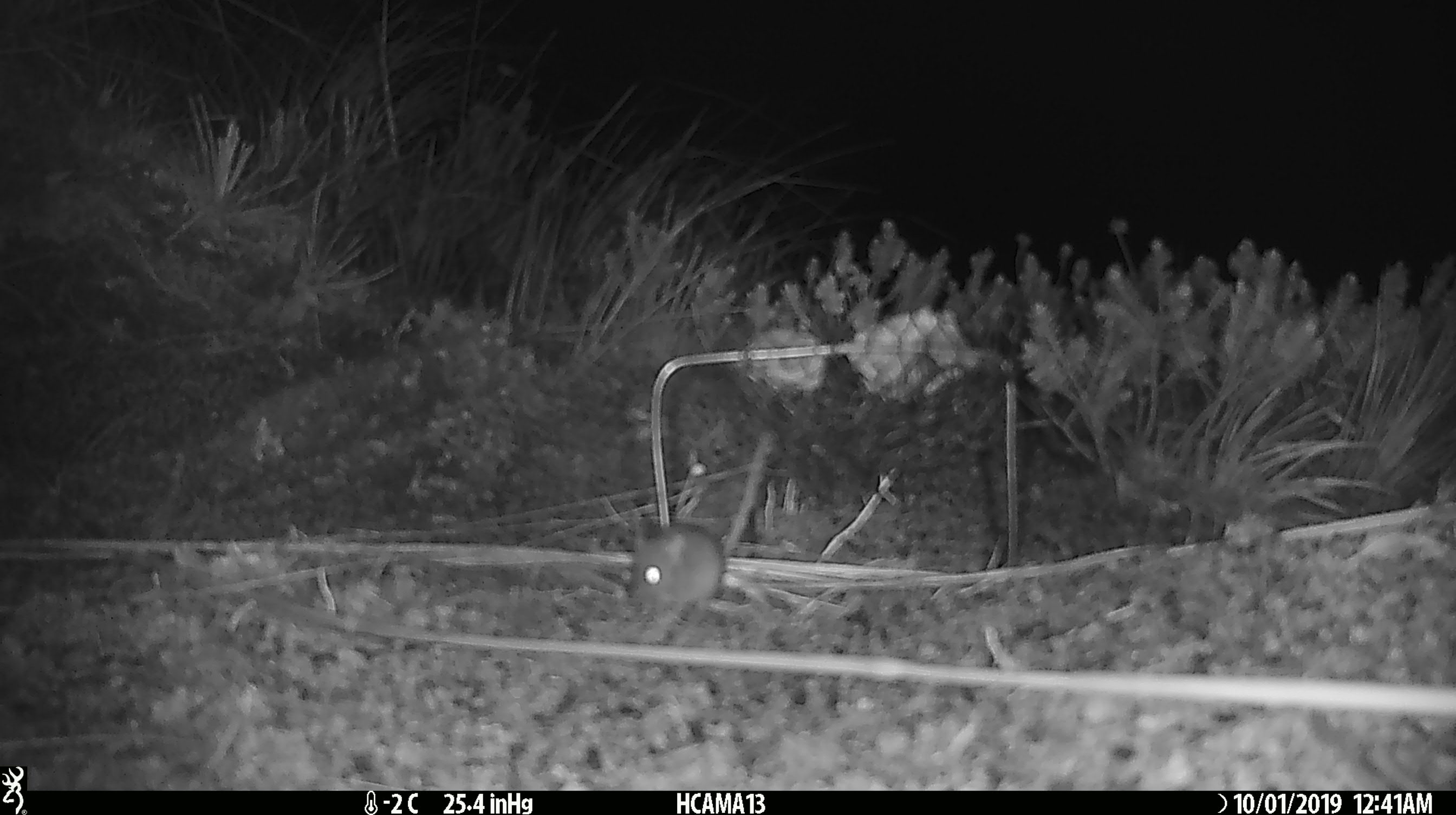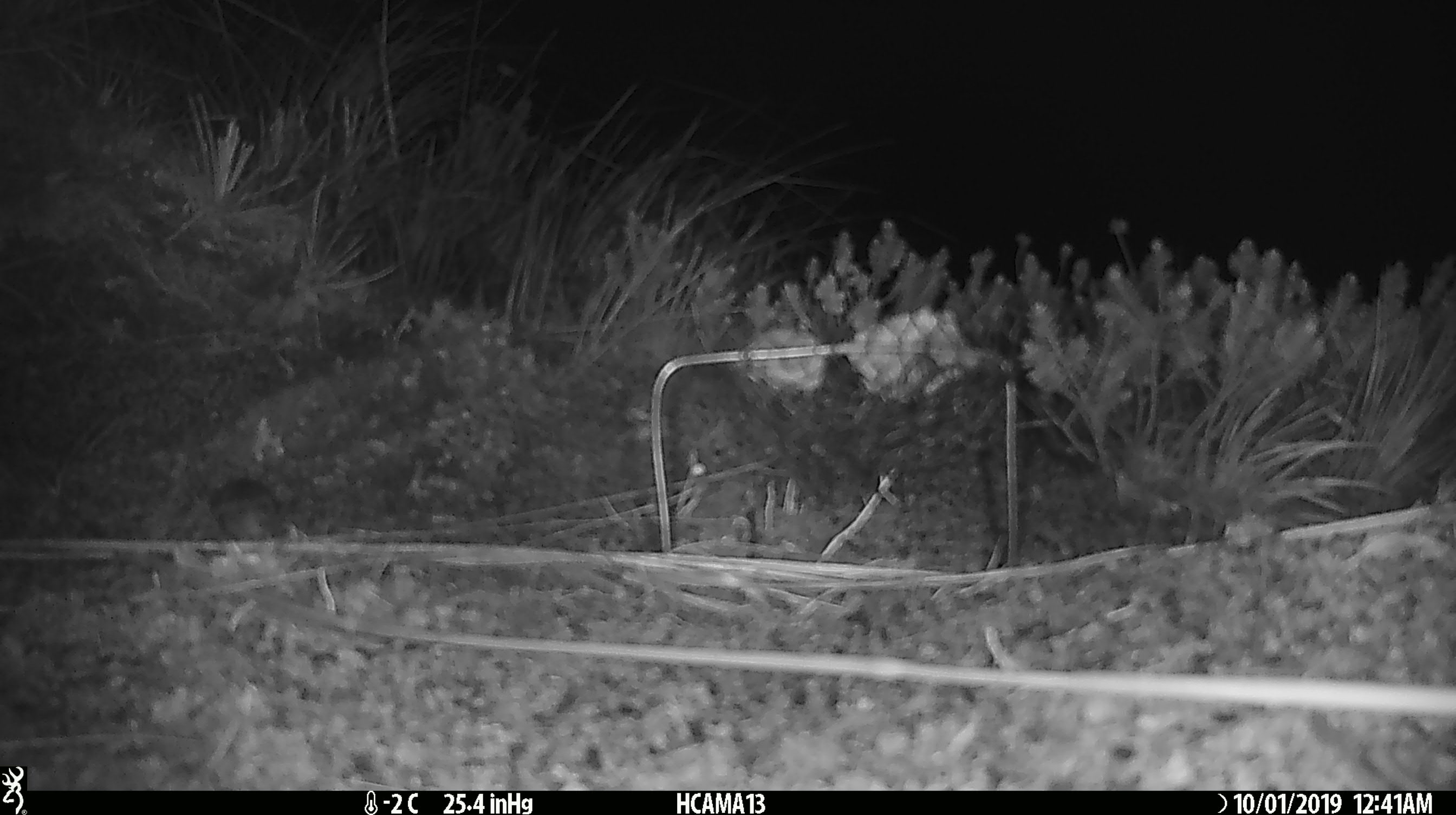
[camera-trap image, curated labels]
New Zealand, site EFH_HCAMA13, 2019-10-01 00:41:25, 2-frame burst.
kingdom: Animalia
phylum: Chordata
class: Mammalia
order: Rodentia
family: Muridae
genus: Mus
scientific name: Mus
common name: mouse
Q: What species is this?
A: Mouse (Mus).